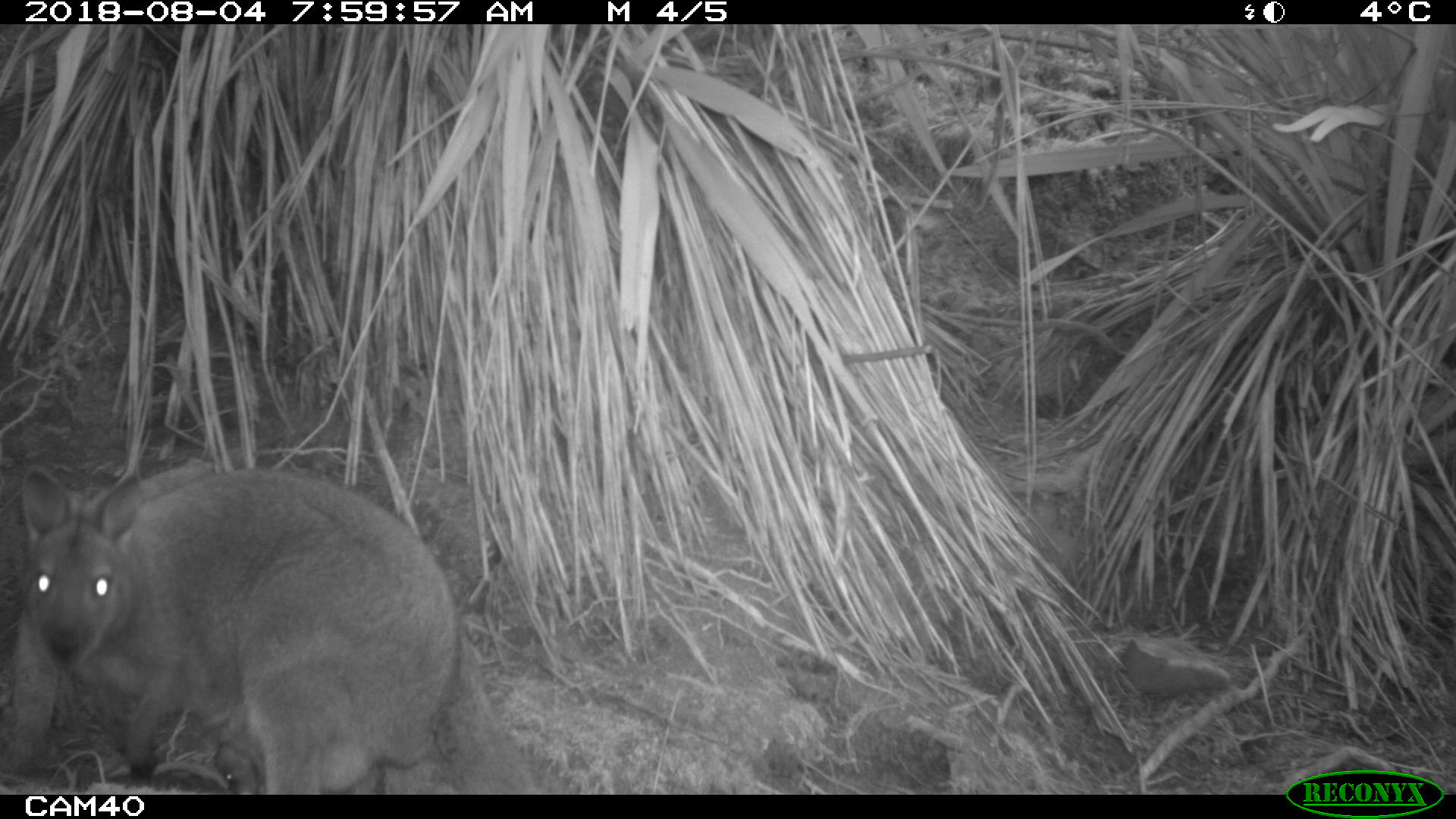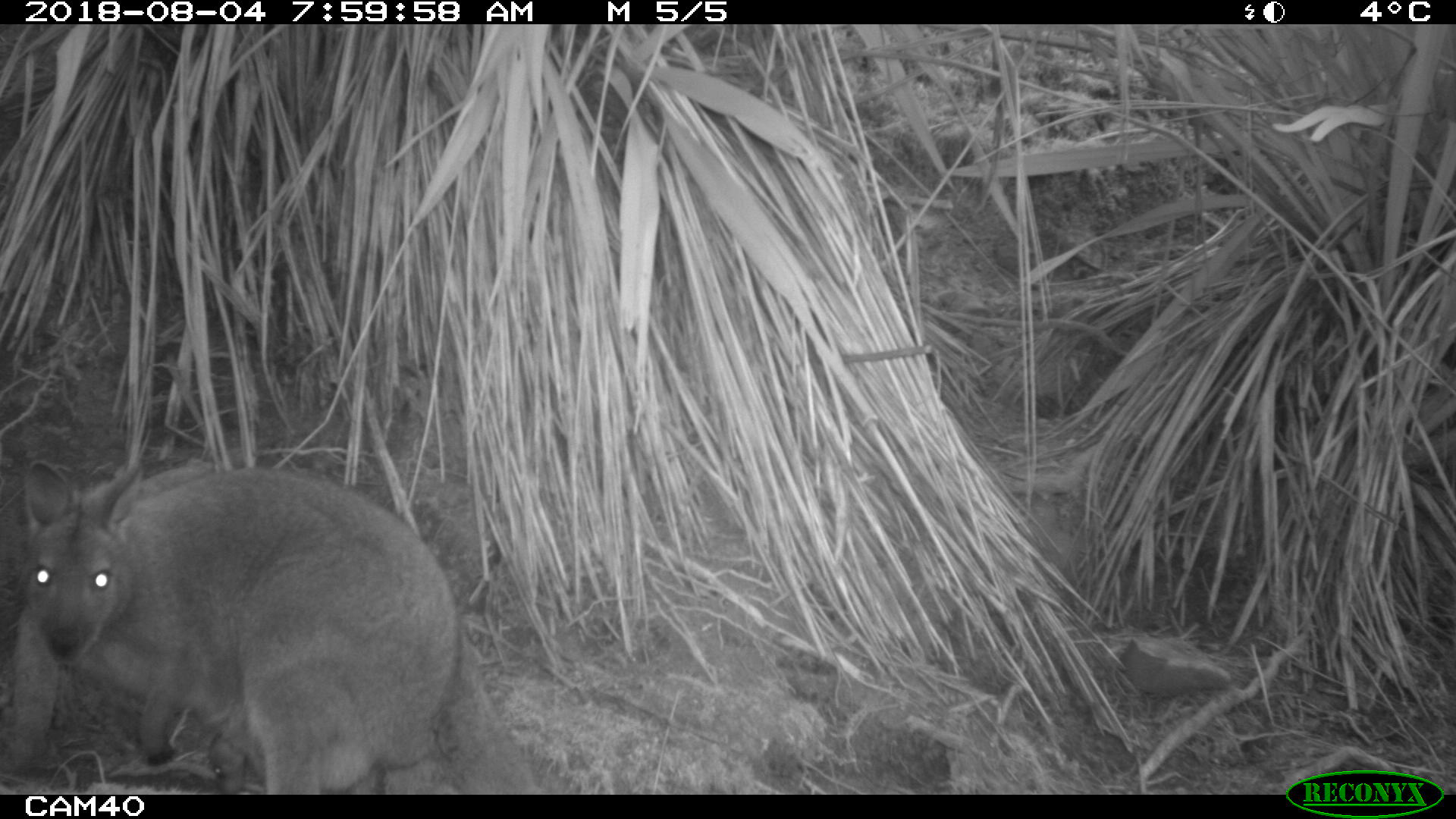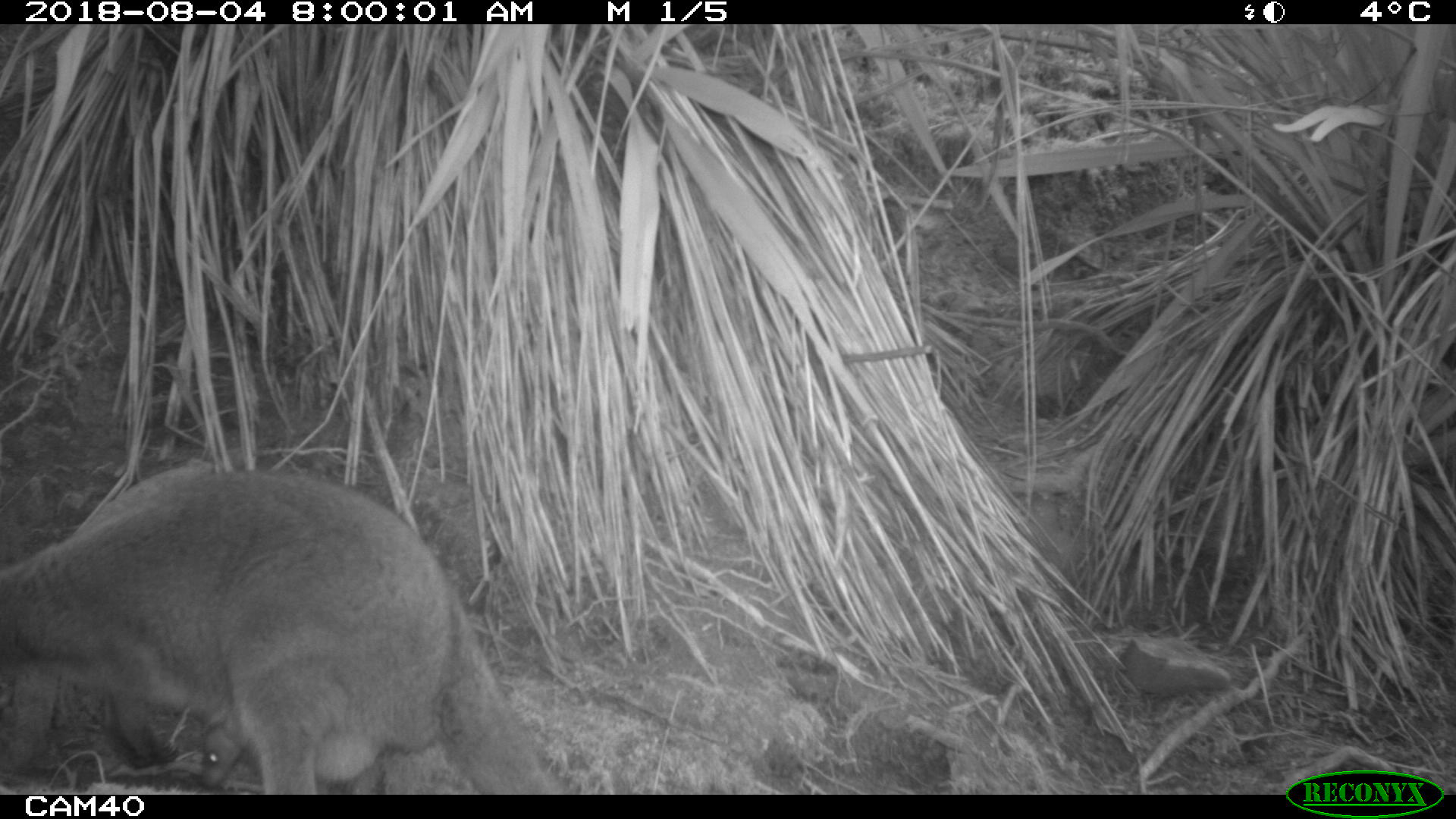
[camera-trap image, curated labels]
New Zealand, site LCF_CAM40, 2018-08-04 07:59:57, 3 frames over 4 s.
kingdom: Animalia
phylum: Chordata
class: Mammalia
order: Diprotodontia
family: Macropodidae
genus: Notamacropus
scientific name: Notamacropus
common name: wallaby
Wallaby (Notamacropus).